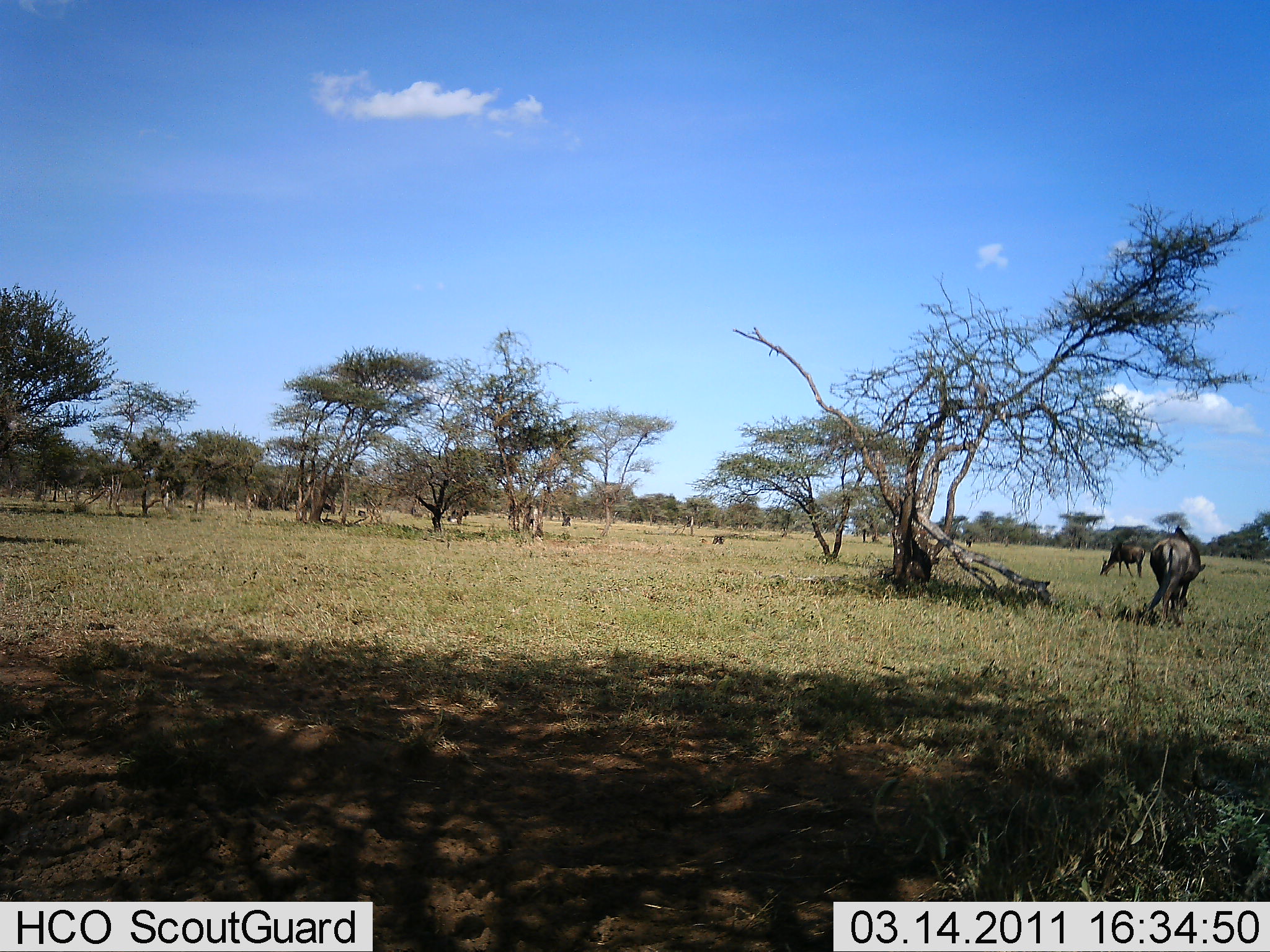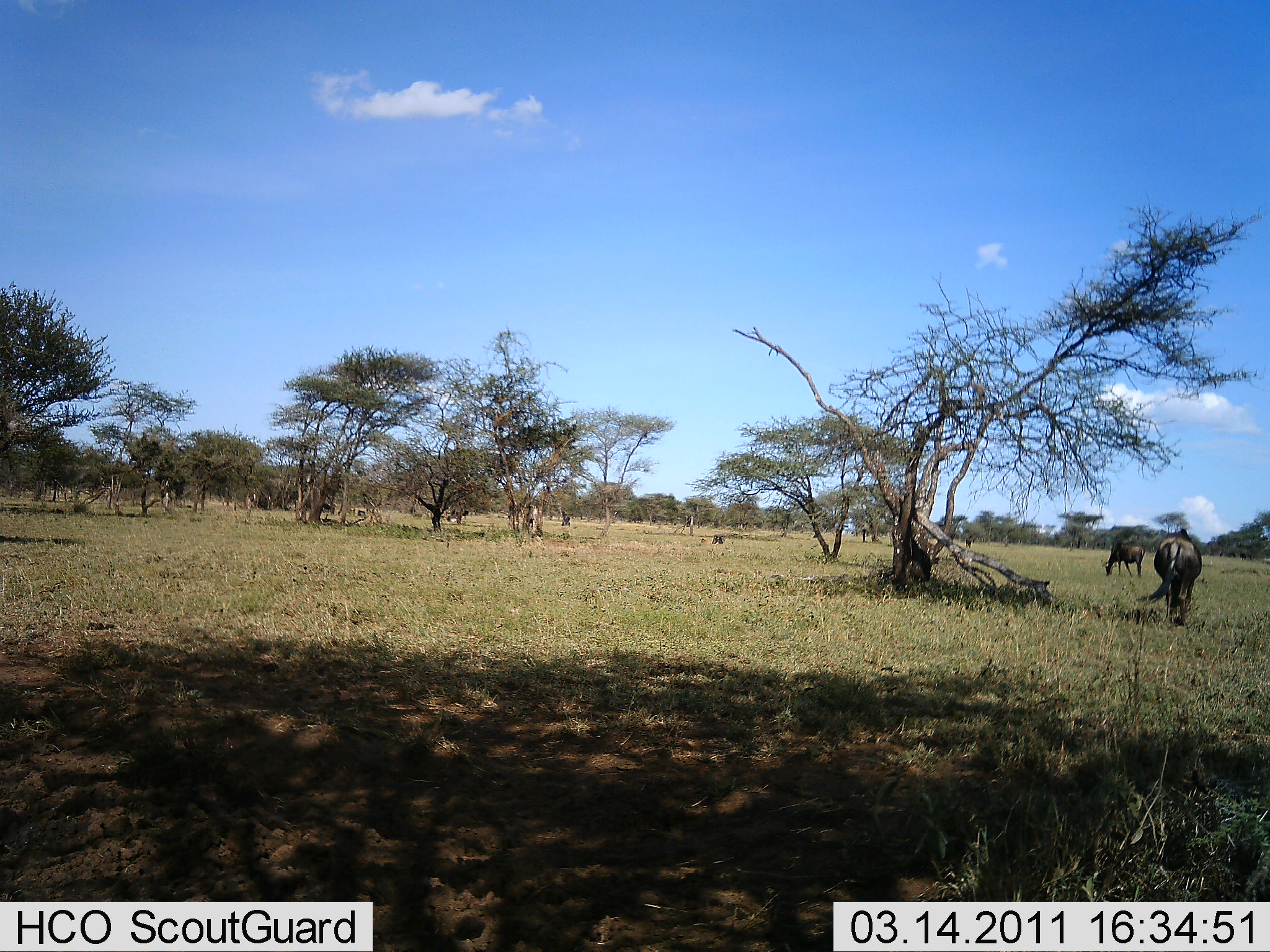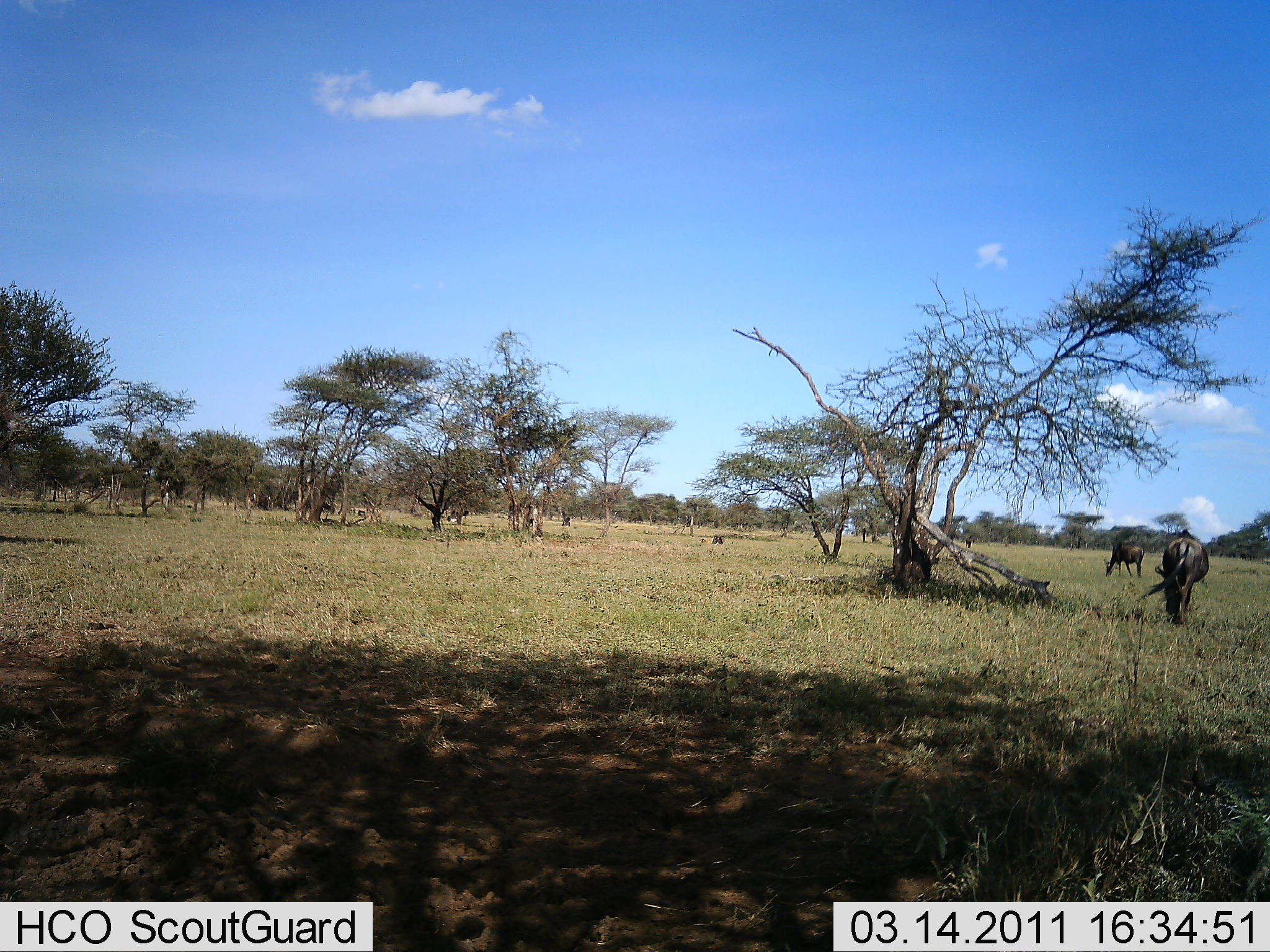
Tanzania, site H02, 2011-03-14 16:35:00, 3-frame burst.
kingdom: Animalia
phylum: Chordata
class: Mammalia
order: Artiodactyla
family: Bovidae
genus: Connochaetes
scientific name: Connochaetes taurinus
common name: blue wildebeest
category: wildebeest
Wildebeest (blue wildebeest) (Connochaetes taurinus), count 2. Behavior (volunteer vote fractions): standing 14%, resting 0%, moving 50%, interacting 0%. Young present (vote fraction): 0%. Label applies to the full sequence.